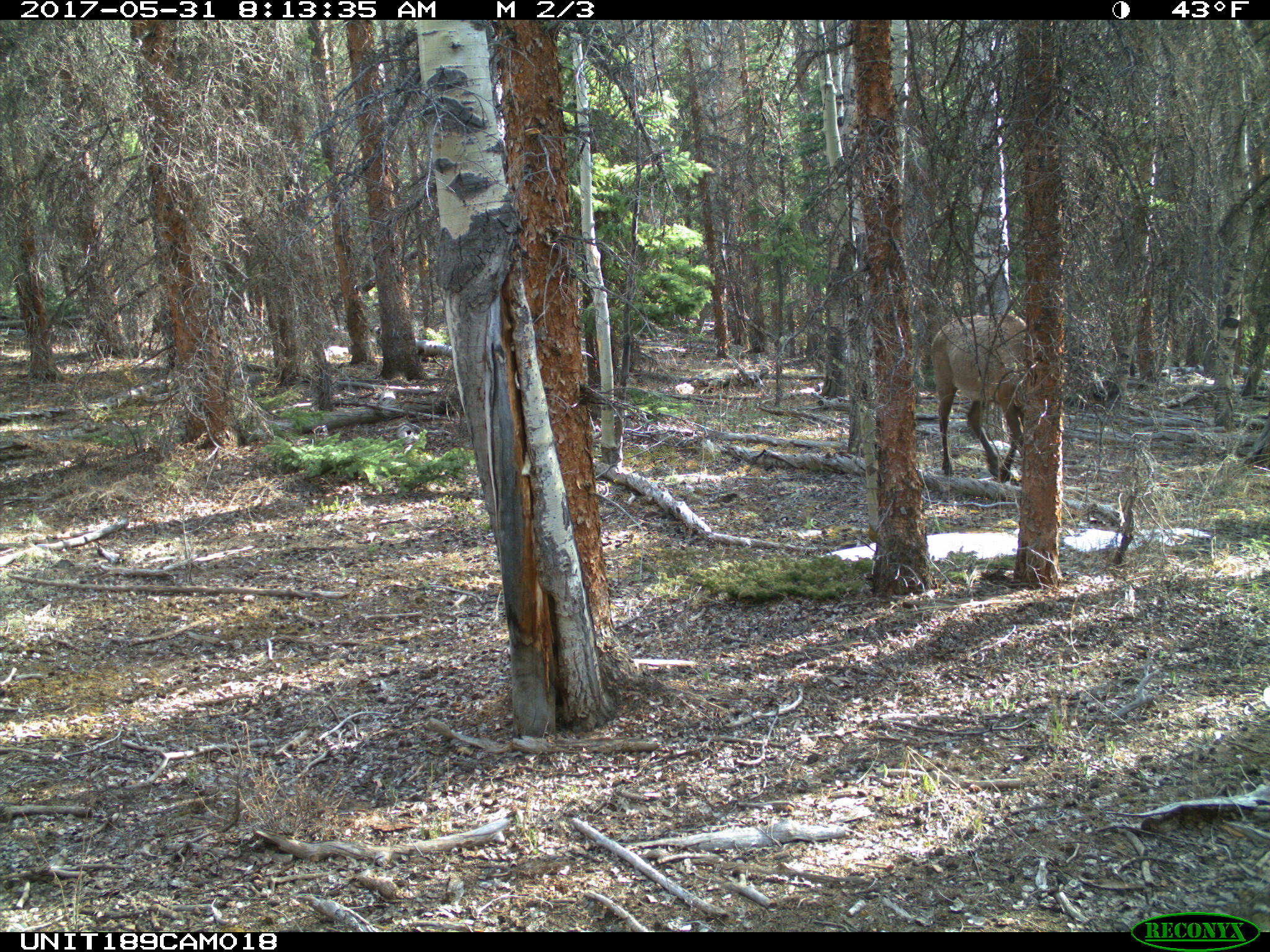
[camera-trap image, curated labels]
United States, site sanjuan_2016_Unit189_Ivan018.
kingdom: Animalia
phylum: Chordata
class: Mammalia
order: Artiodactyla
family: Cervidae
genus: Cervus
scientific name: Cervus elaphus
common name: red deer